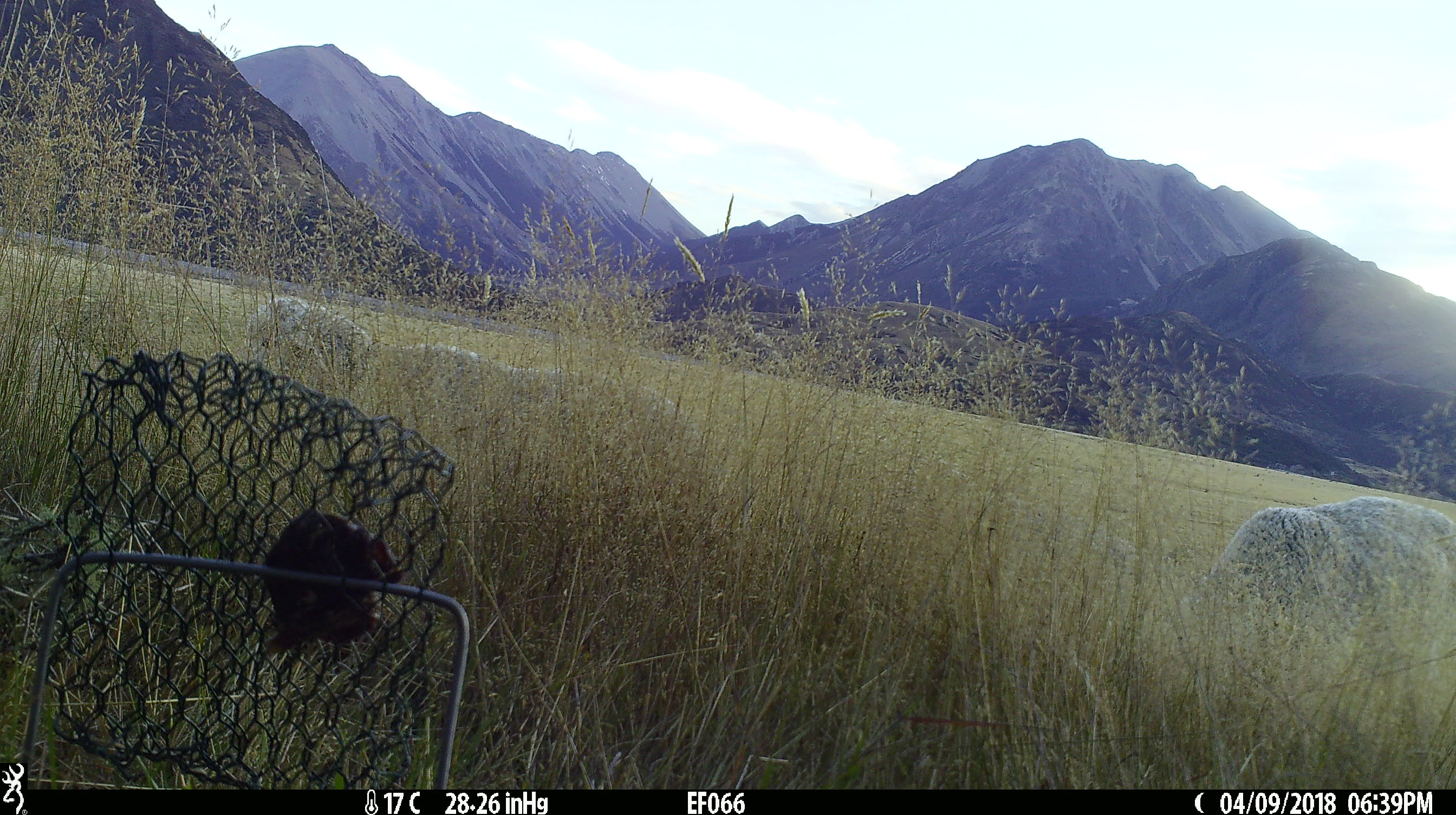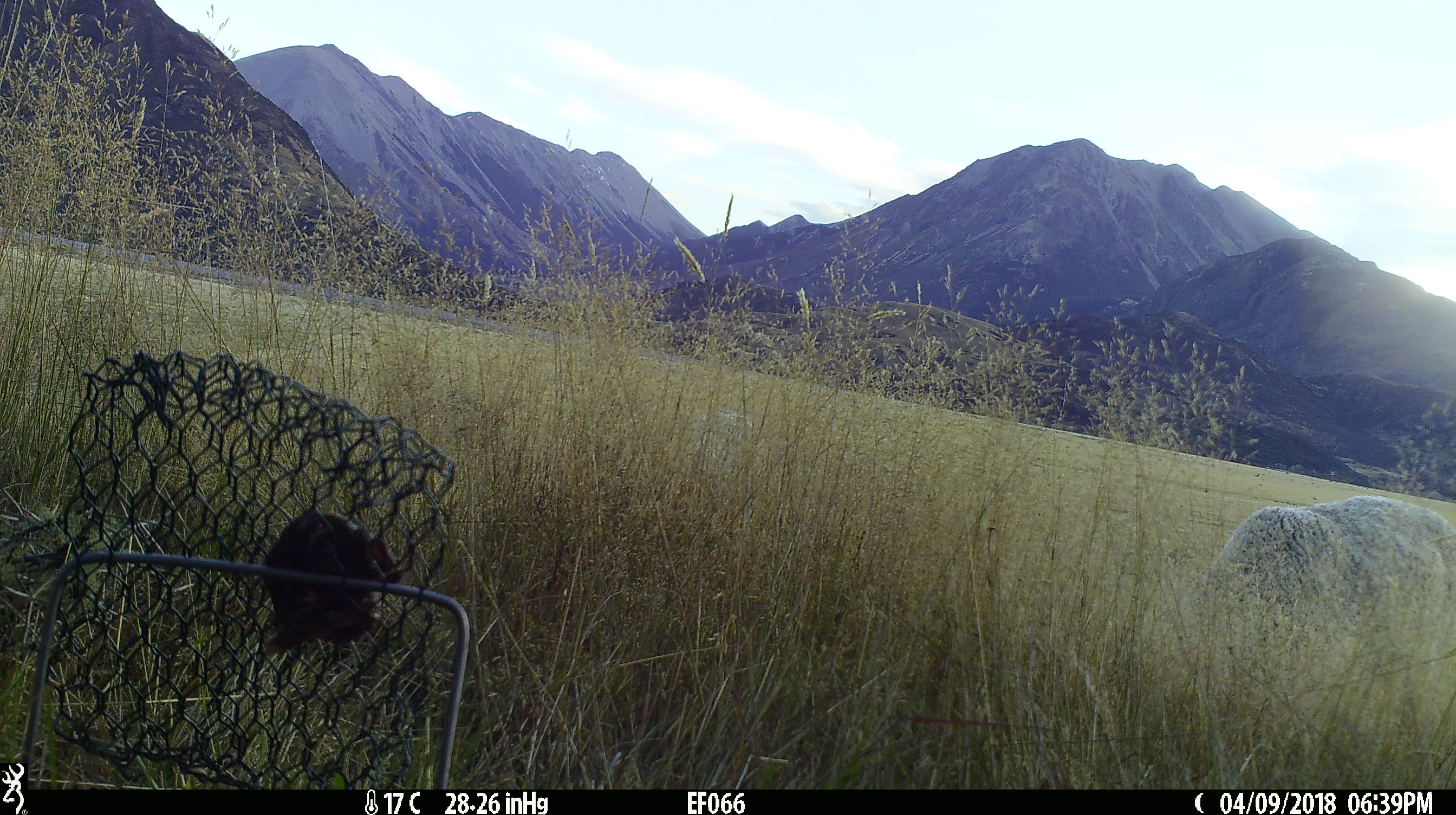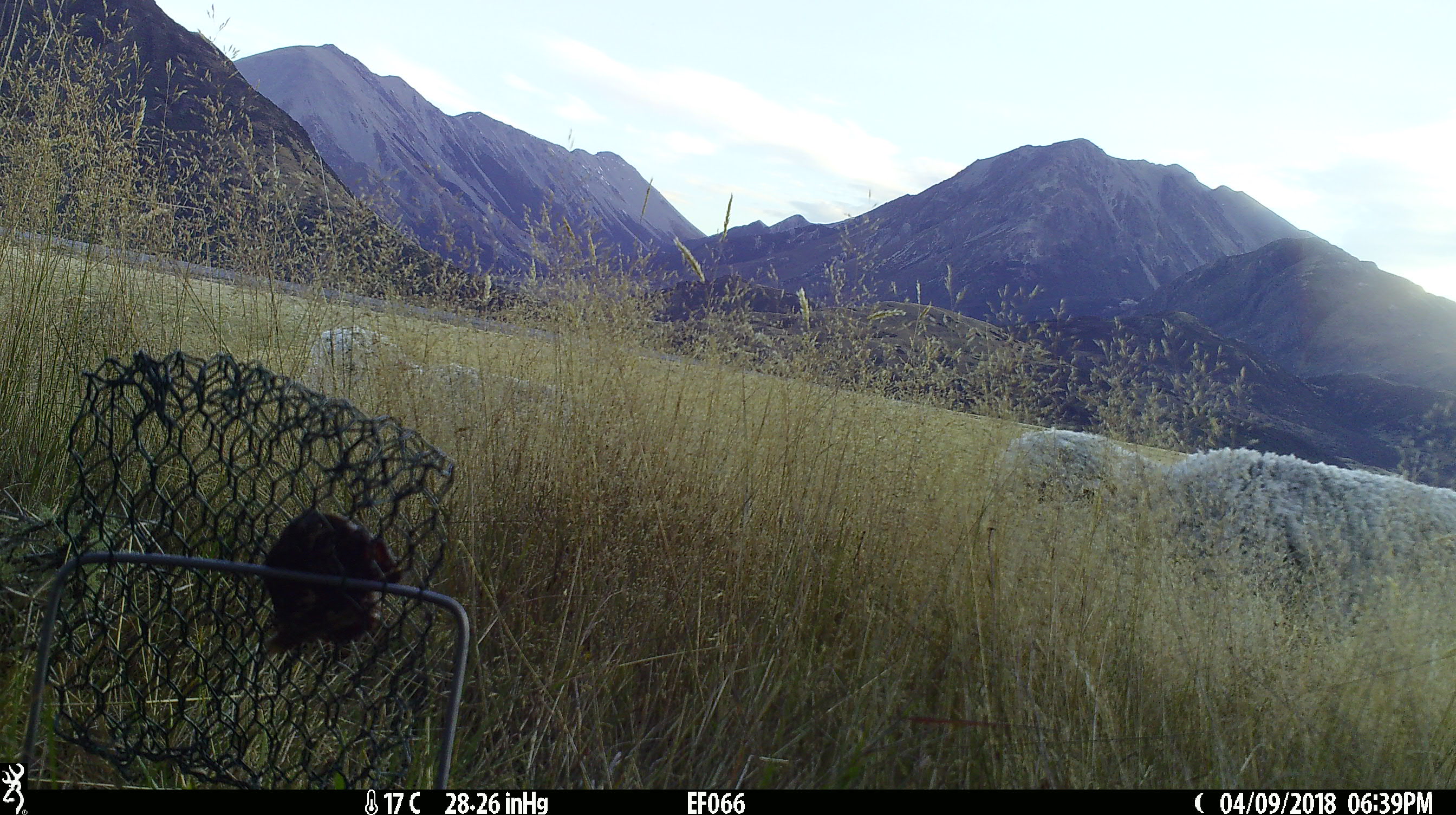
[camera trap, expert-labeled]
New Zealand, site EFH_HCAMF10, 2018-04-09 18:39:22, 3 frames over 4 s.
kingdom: Animalia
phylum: Chordata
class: Mammalia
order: Artiodactyla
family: Bovidae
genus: Ovis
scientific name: Ovis aries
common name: domestic sheep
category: sheep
Sheep (domestic sheep) (Ovis aries).